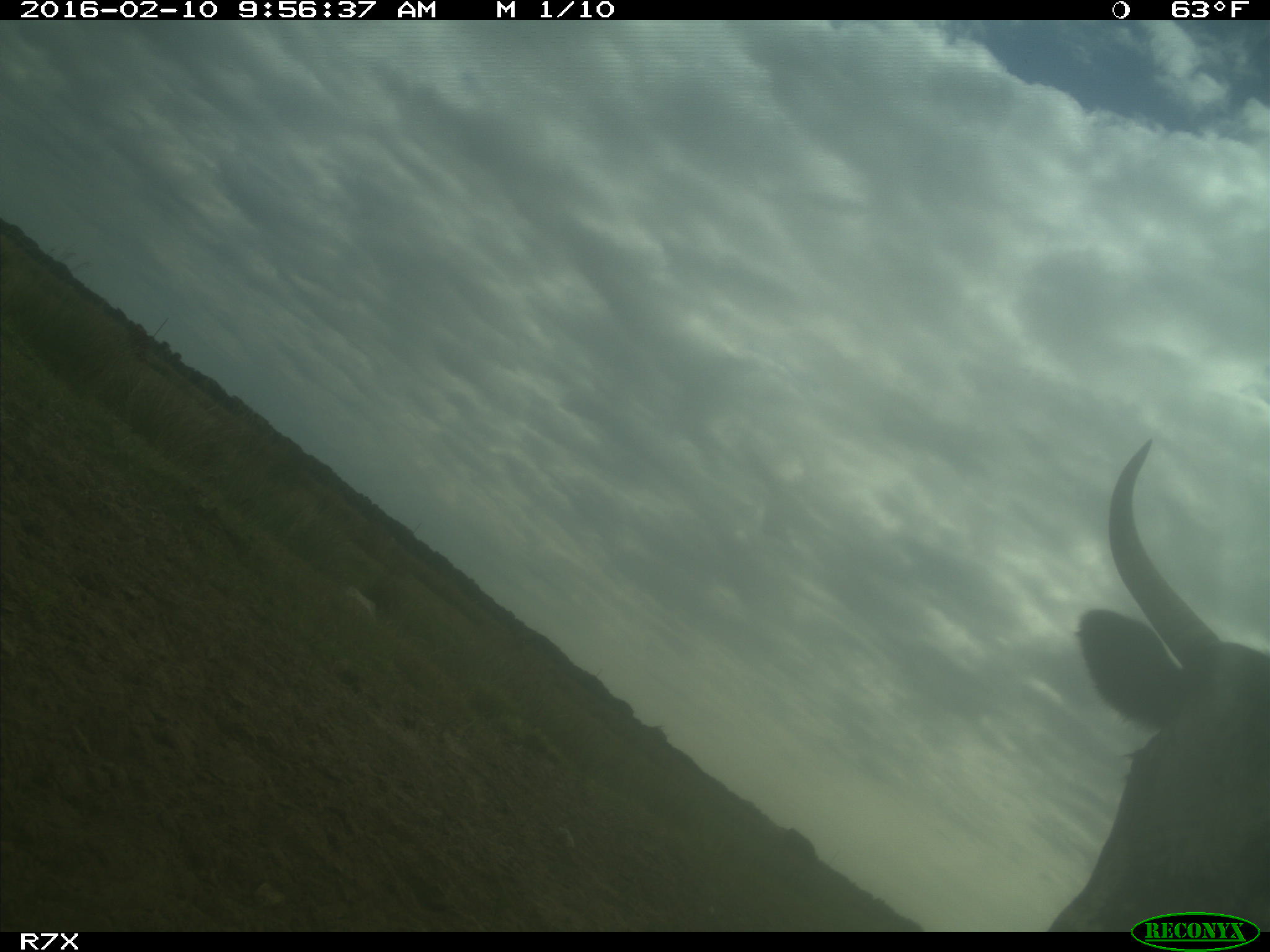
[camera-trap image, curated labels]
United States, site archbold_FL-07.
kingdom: Animalia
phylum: Chordata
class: Mammalia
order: Artiodactyla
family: Bovidae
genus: Bos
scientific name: Bos taurus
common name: domestic cow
Bos taurus (domestic cow).